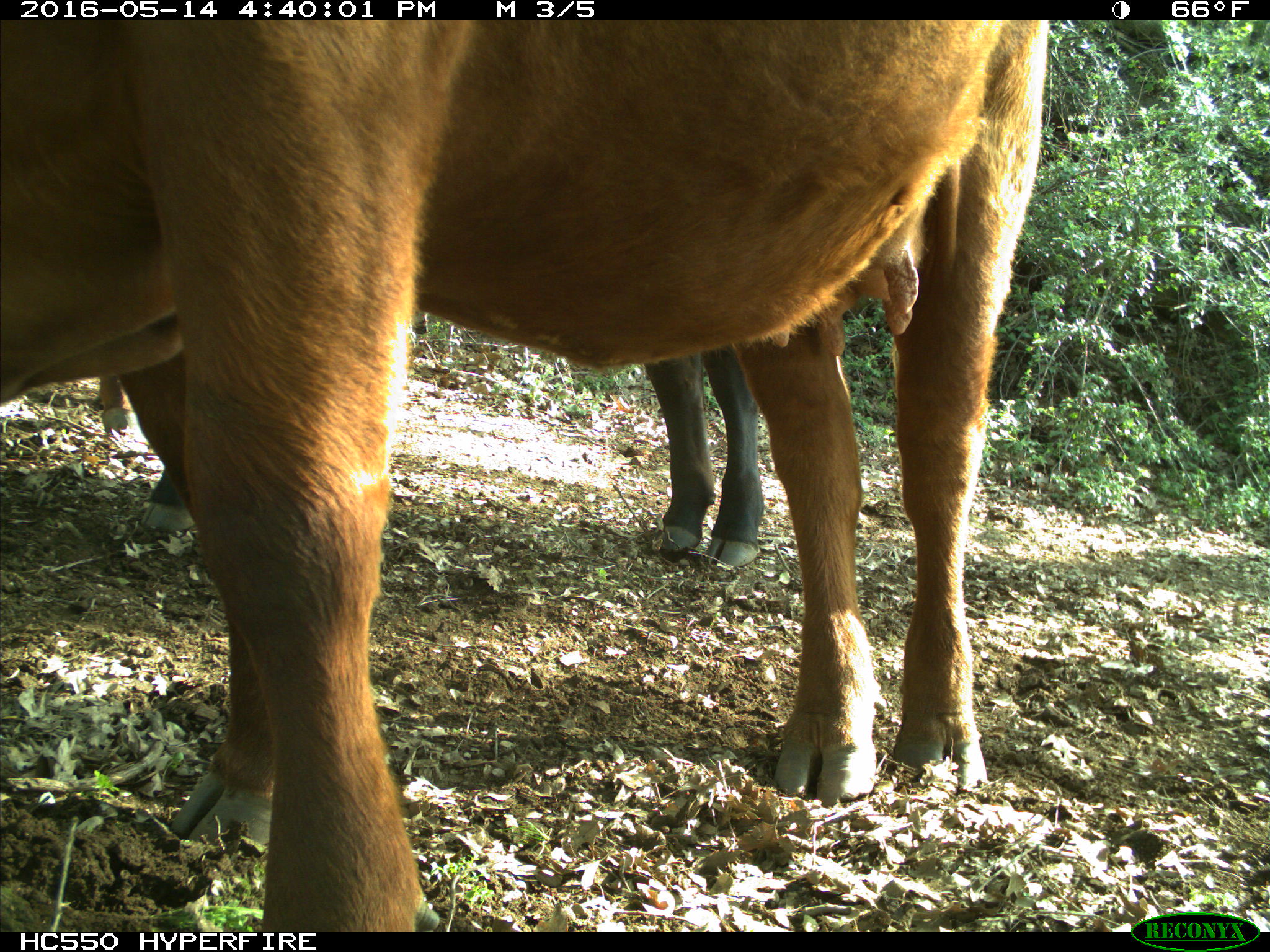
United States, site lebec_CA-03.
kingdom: Animalia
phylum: Chordata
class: Mammalia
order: Artiodactyla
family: Bovidae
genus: Bos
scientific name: Bos taurus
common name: domestic cow